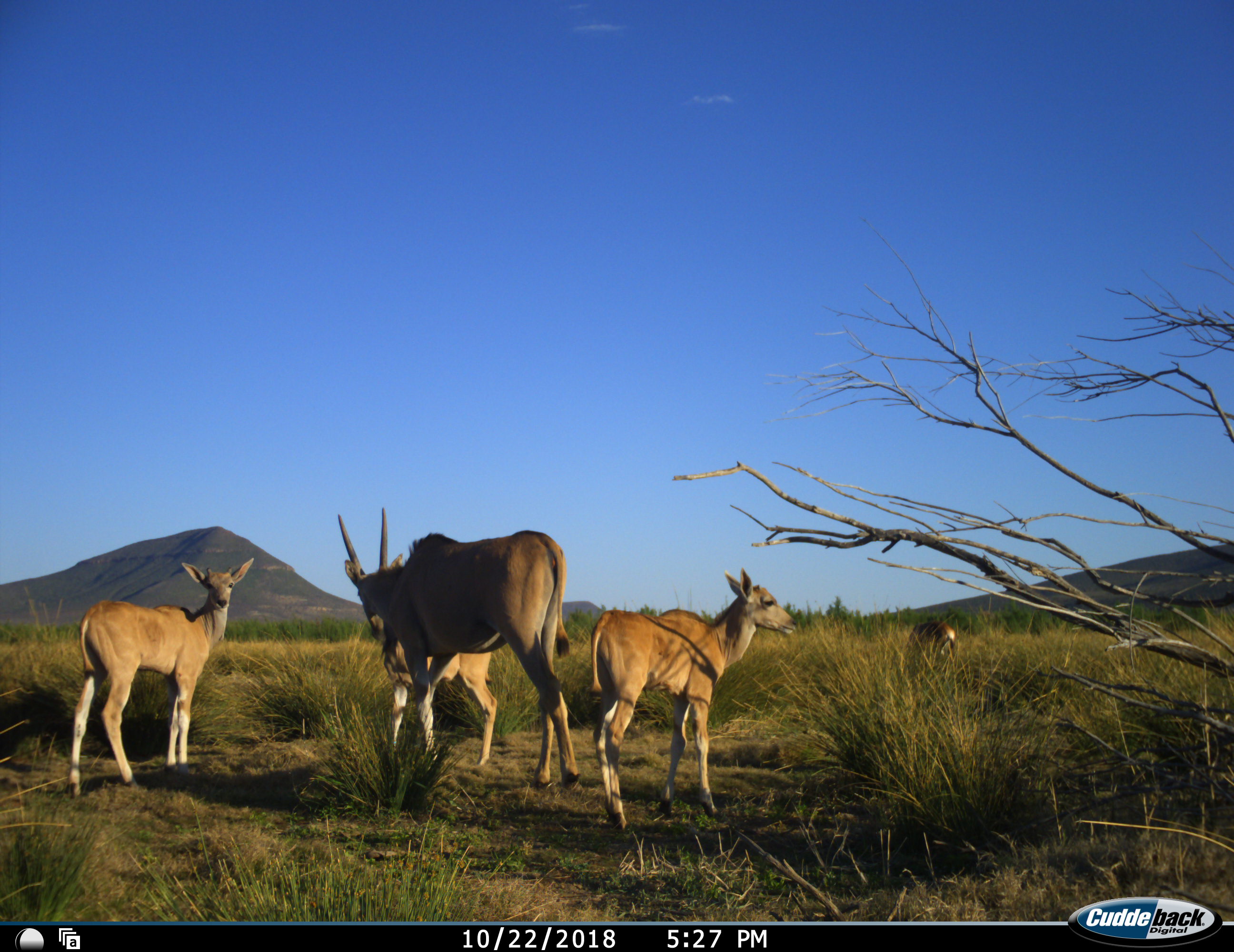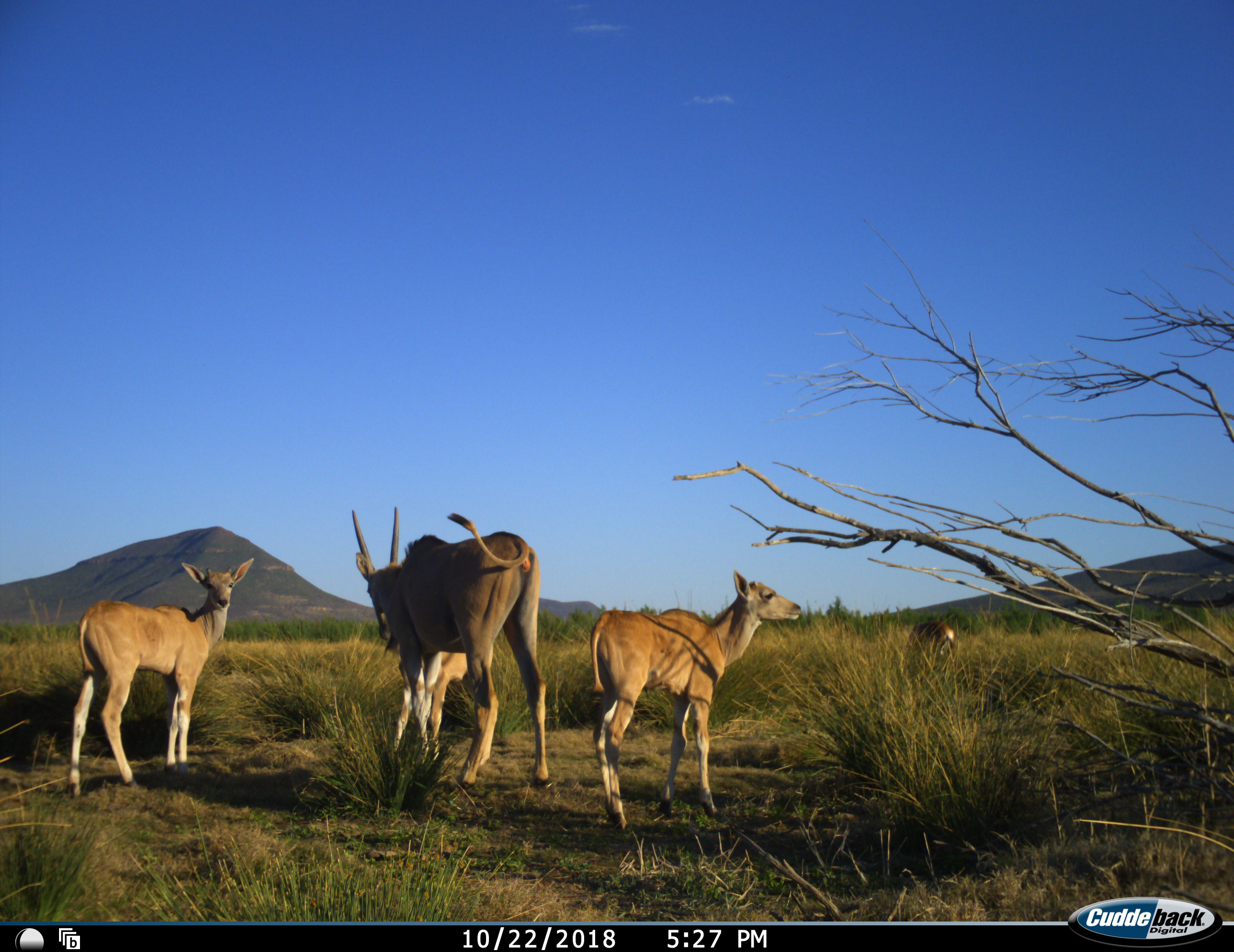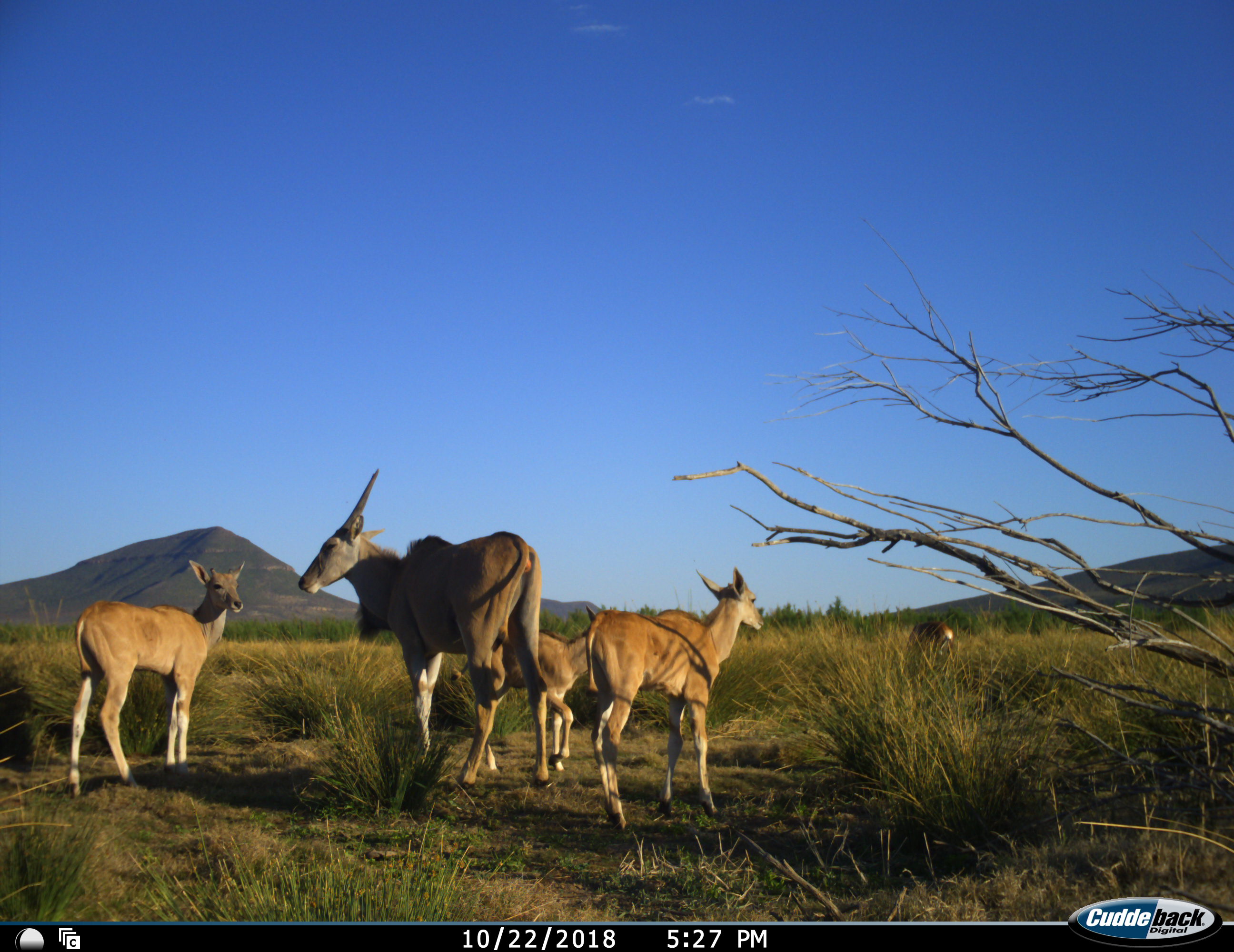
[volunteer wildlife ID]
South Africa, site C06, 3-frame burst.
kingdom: Animalia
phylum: Chordata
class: Mammalia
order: Artiodactyla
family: Bovidae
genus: Tragelaphus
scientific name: Tragelaphus oryx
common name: eland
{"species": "eland (Tragelaphus oryx)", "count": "5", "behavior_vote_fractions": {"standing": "100%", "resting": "0%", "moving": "33%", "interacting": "0%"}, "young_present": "100%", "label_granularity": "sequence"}